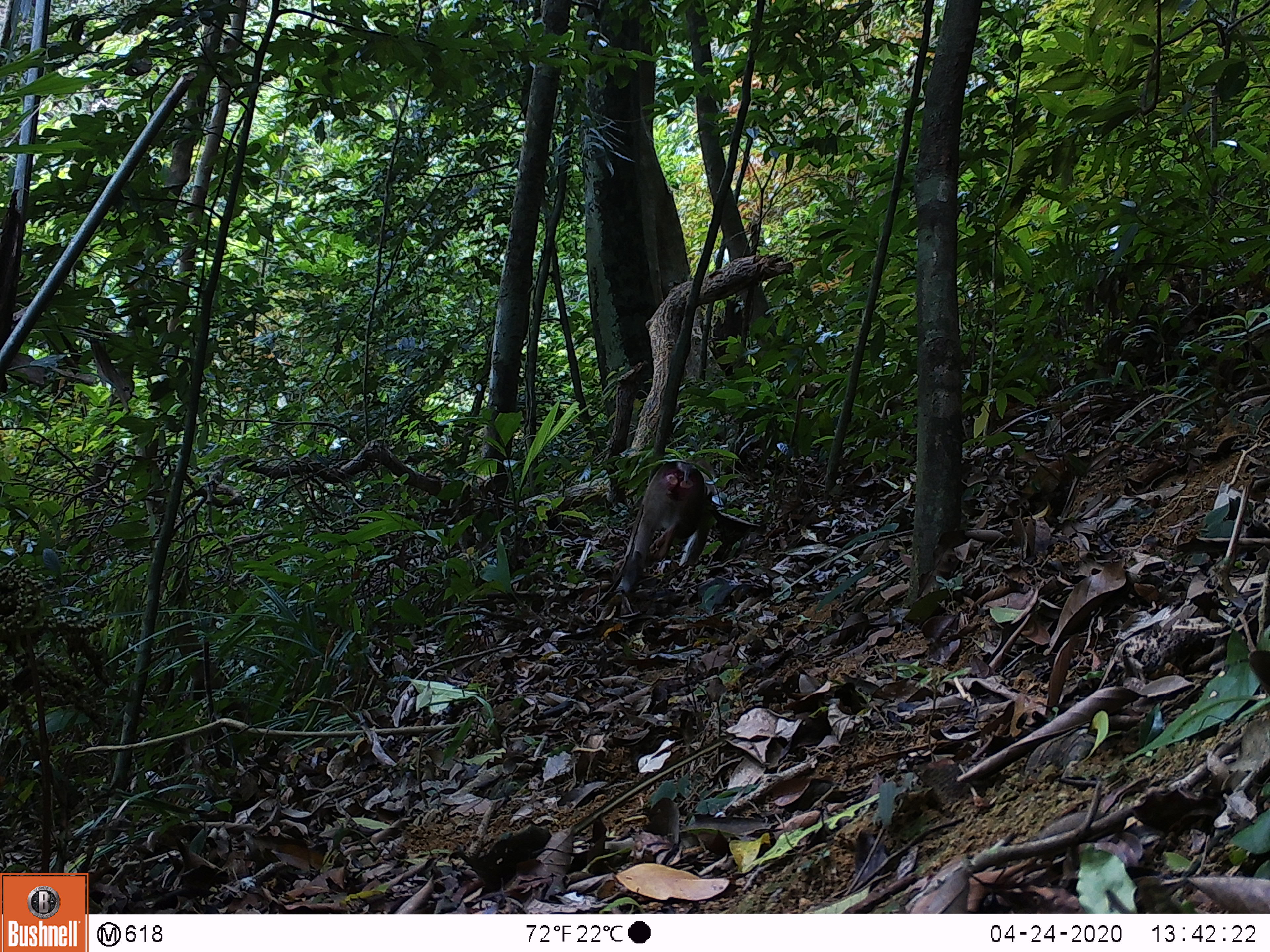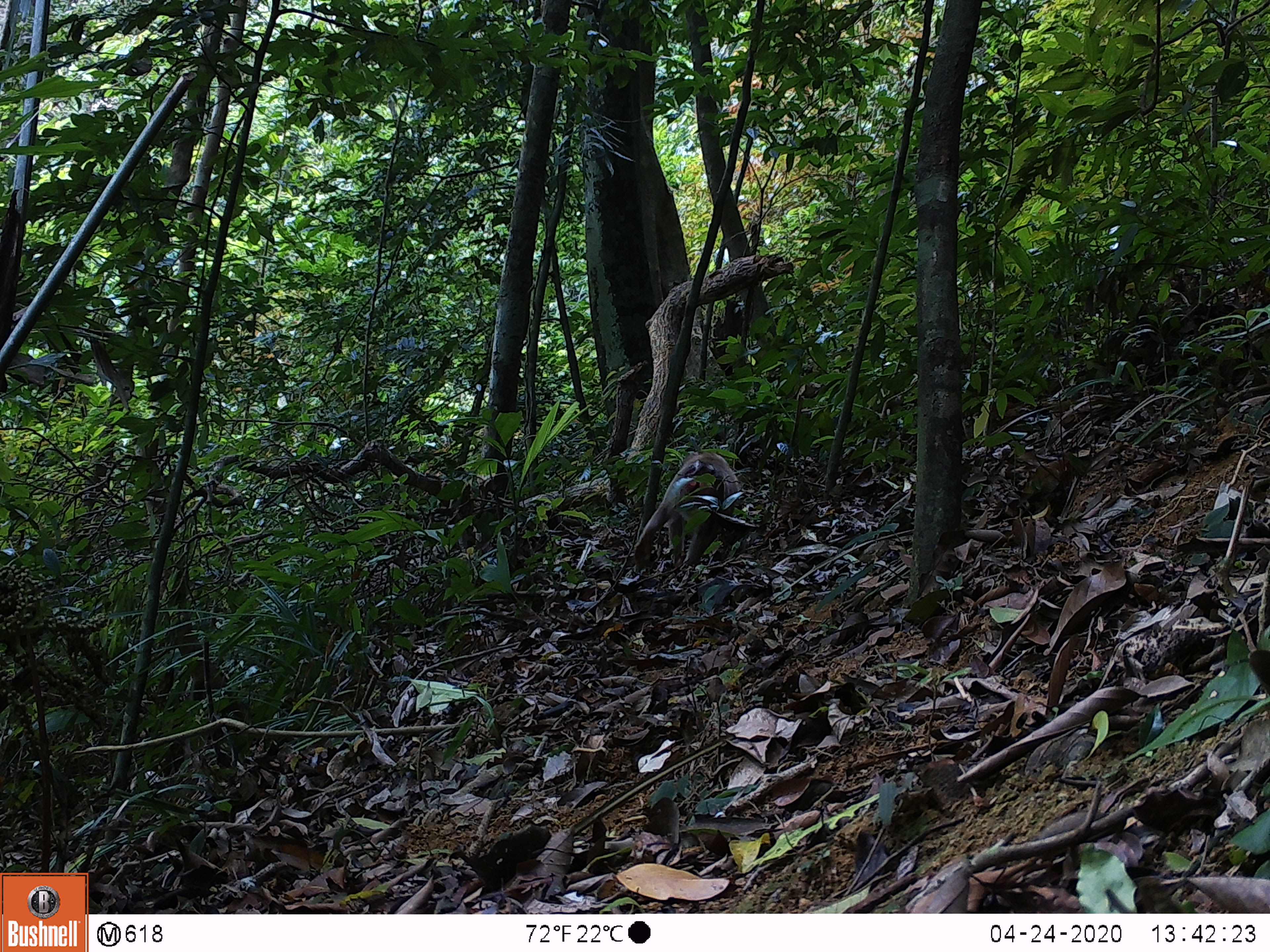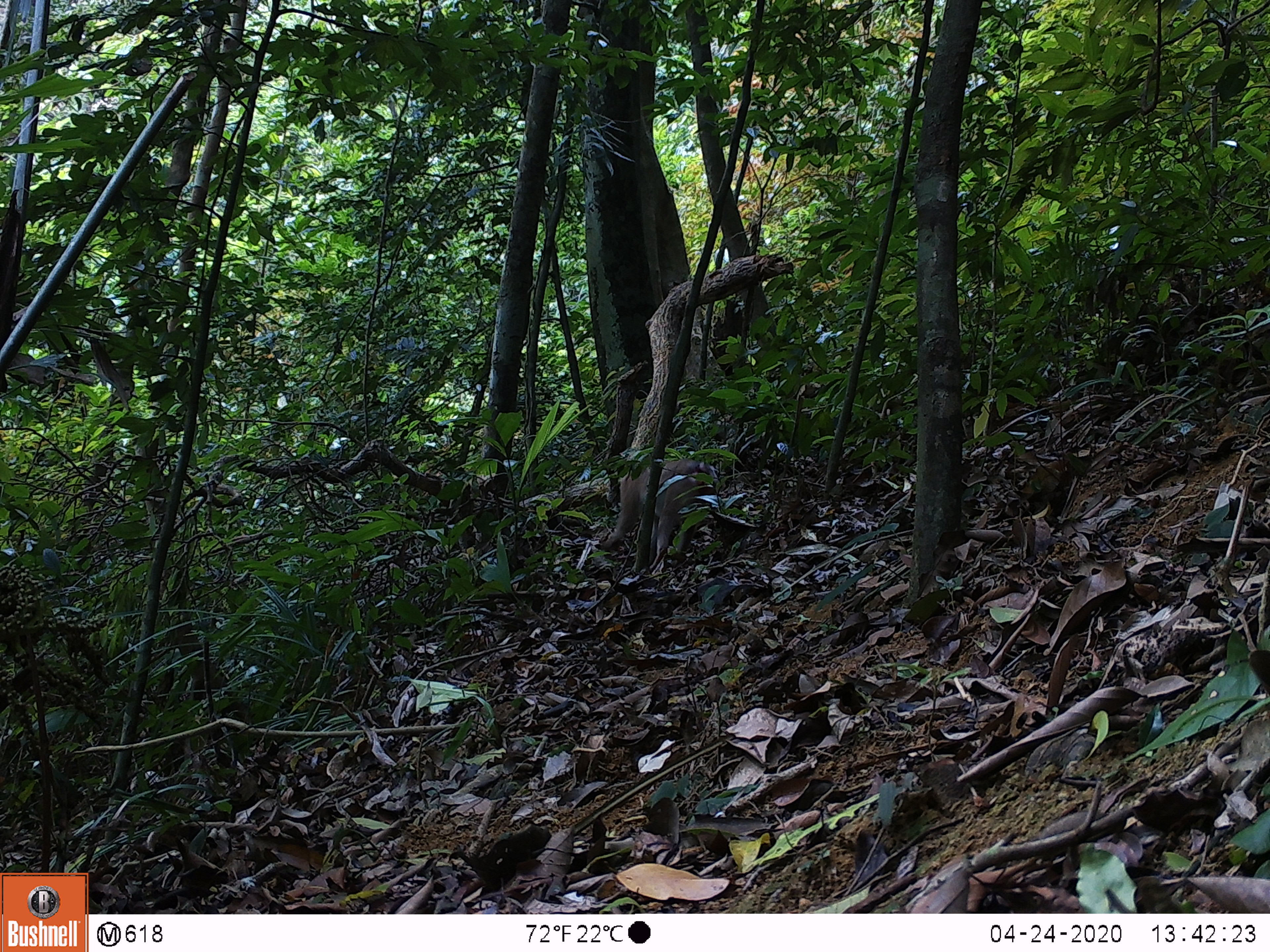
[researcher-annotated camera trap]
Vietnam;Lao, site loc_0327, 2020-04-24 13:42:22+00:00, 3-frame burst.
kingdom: Animalia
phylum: Chordata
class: Mammalia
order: Primates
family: Cercopithecidae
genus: Macaca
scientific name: Macaca nemestrina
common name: pig-tailed macaque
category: pig tailed macaque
Pig tailed macaque (pig-tailed macaque) (Macaca nemestrina). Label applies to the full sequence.